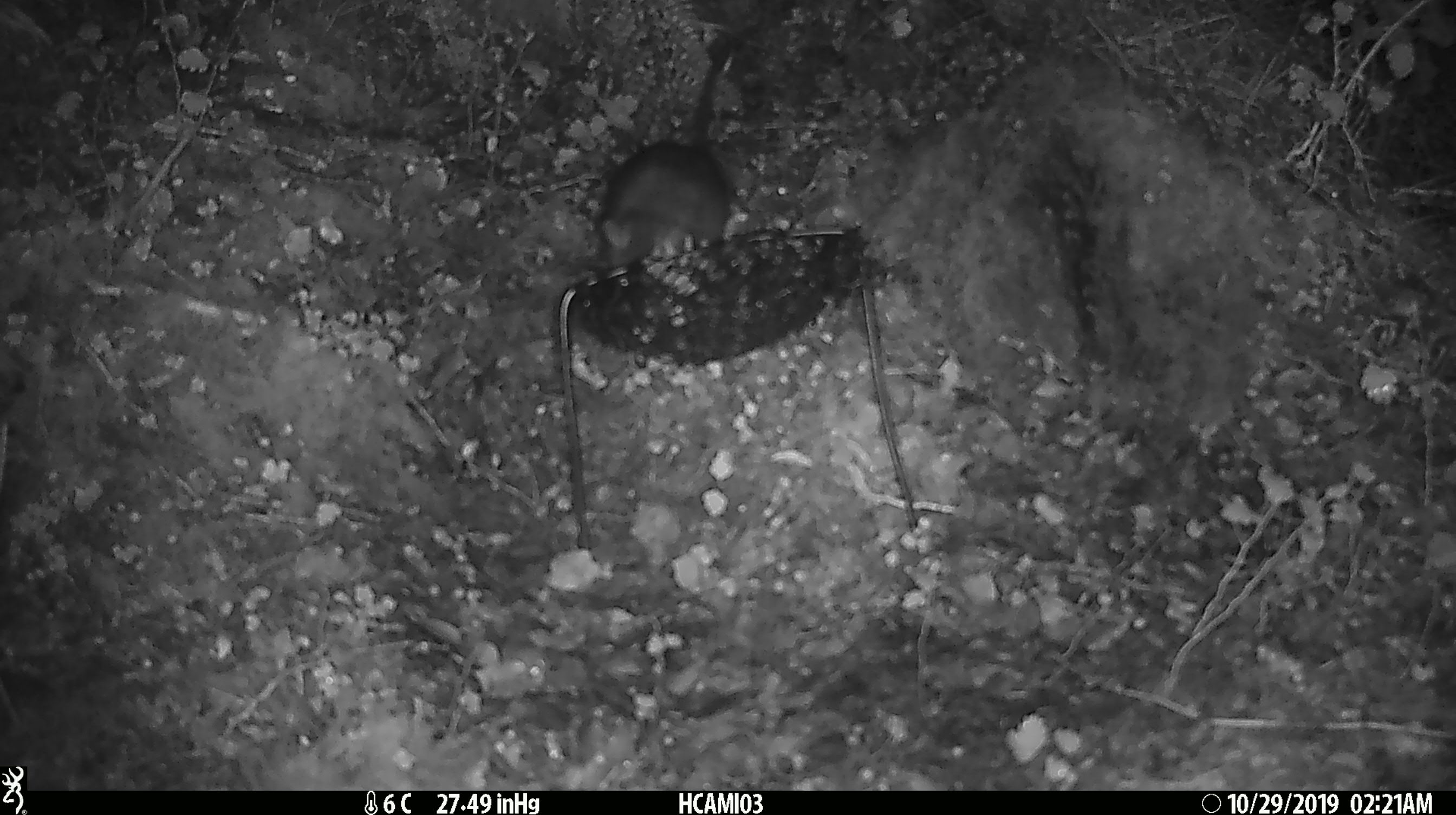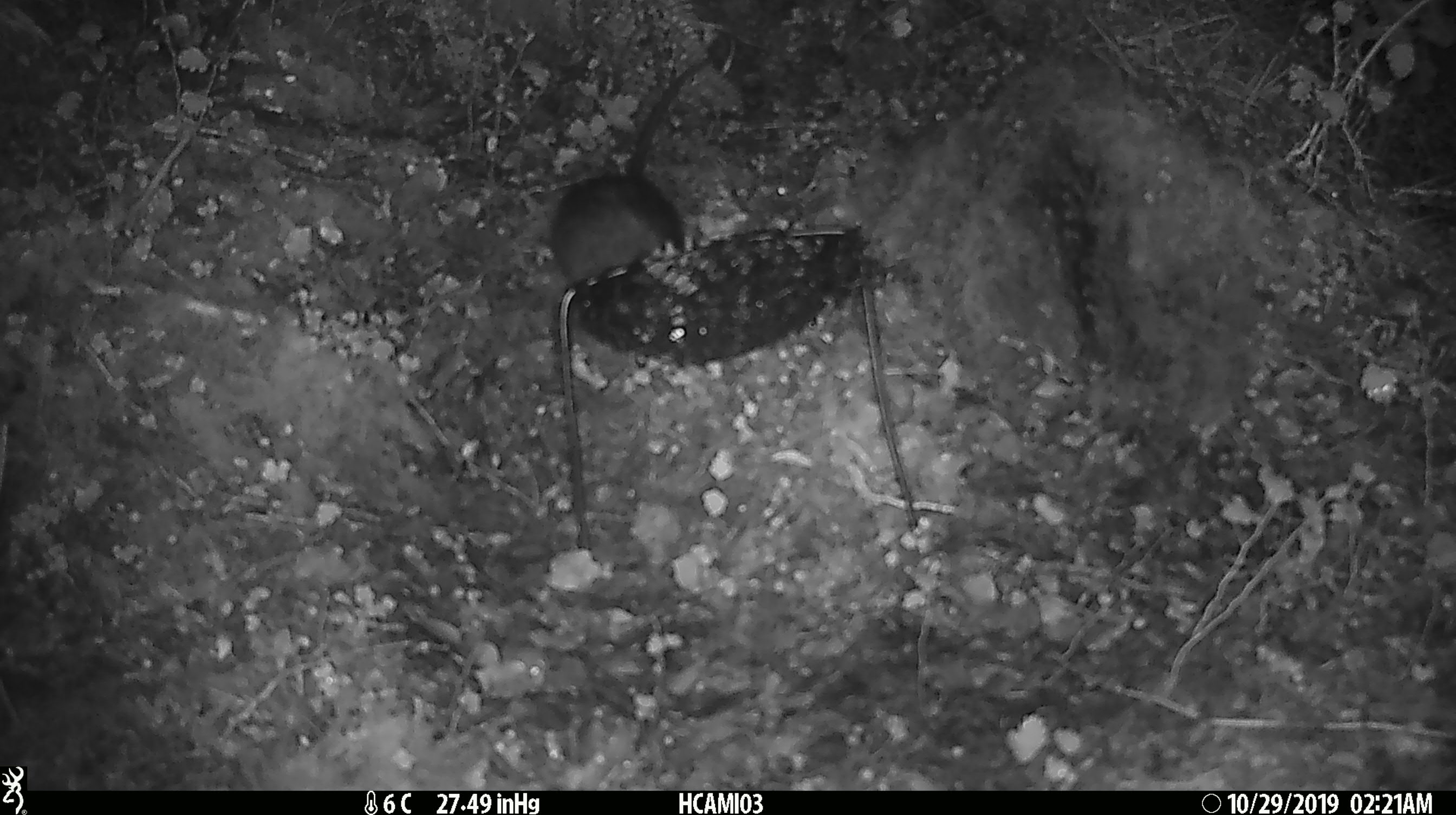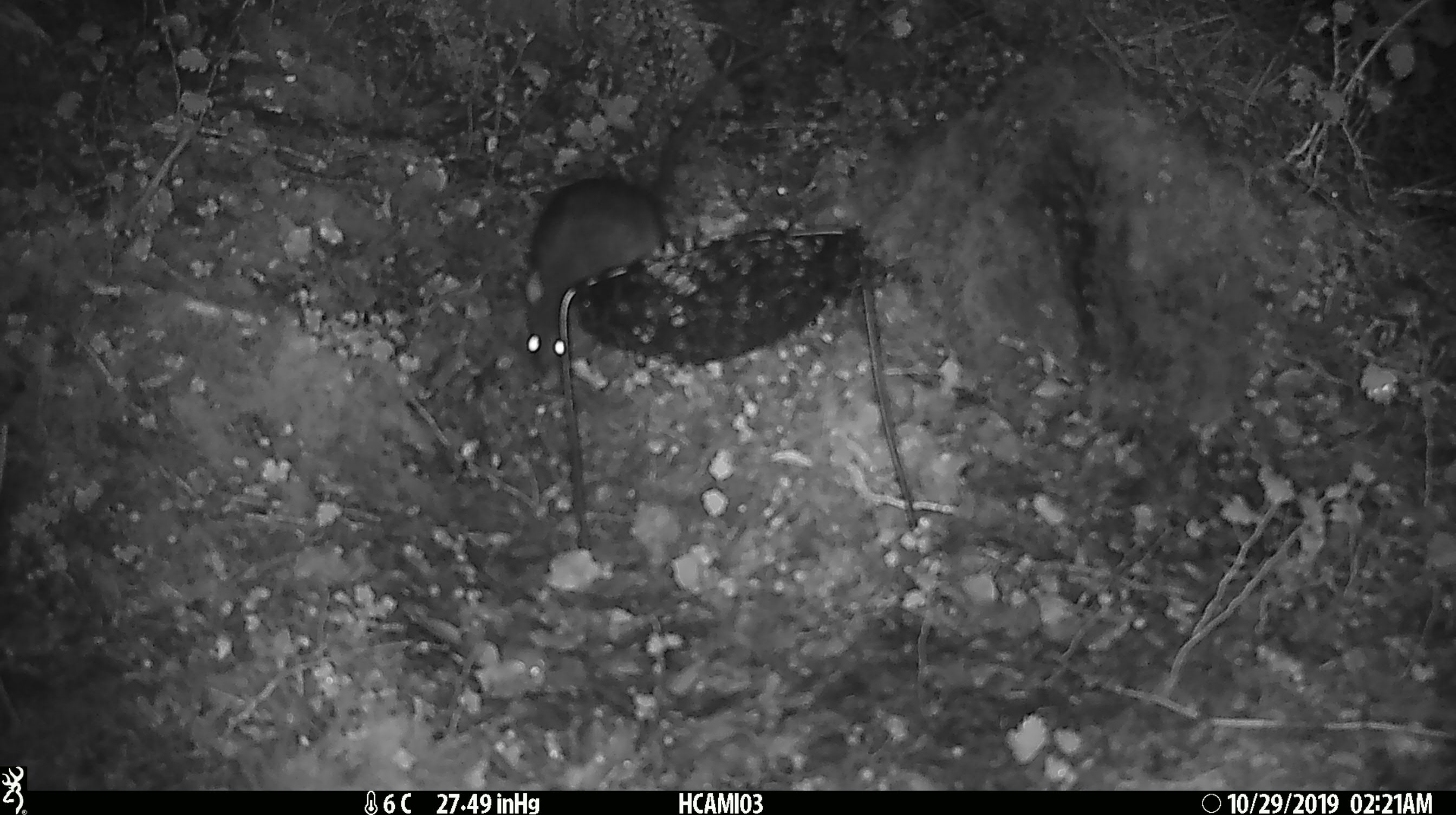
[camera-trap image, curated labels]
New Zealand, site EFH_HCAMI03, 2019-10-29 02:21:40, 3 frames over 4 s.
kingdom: Animalia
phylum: Chordata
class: Mammalia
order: Rodentia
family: Muridae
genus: Rattus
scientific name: Rattus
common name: rat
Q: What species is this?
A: Rat (Rattus).